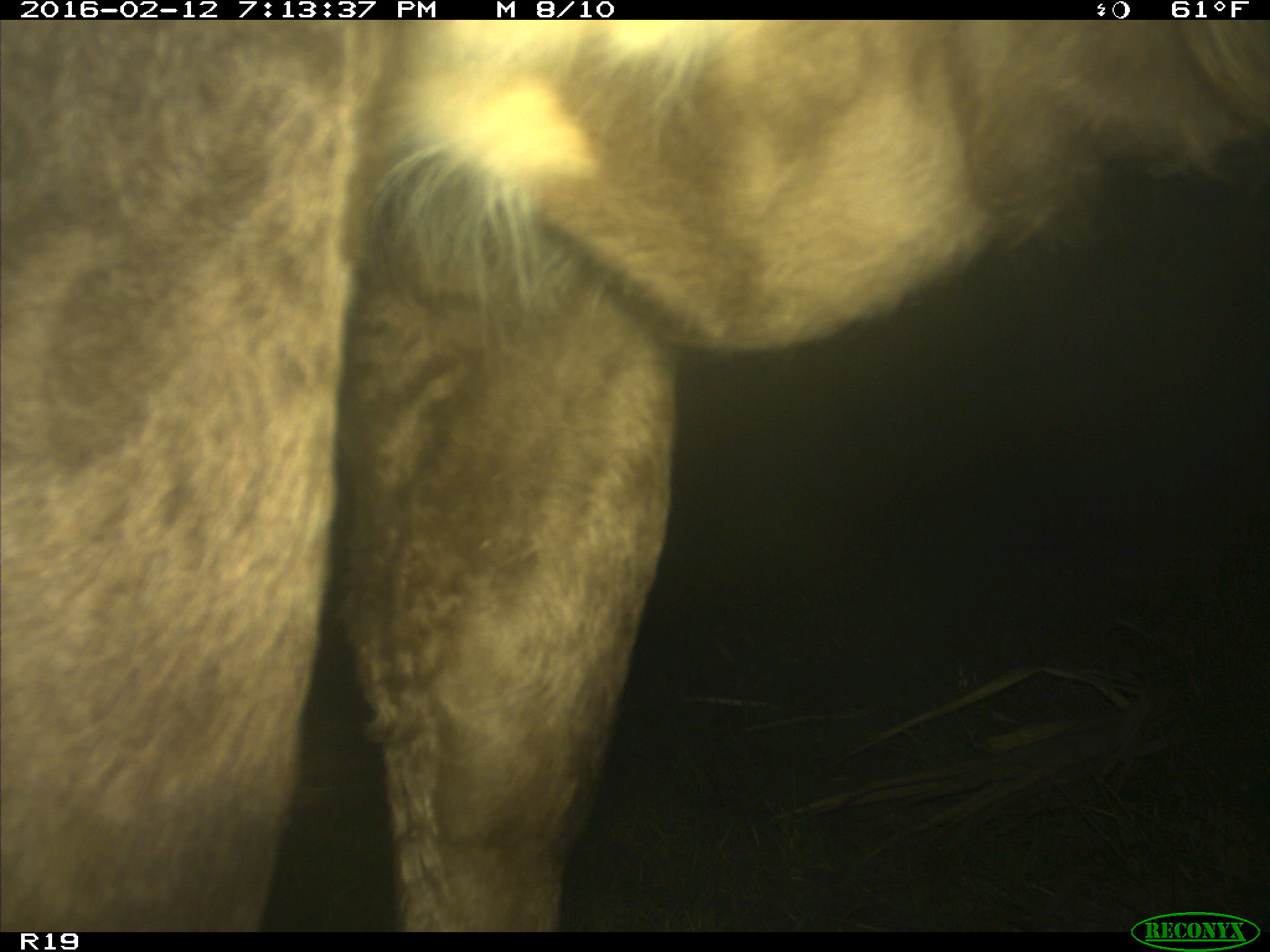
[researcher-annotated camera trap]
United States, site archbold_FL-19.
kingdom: Animalia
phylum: Chordata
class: Mammalia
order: Artiodactyla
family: Bovidae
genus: Bos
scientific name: Bos taurus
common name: domestic cow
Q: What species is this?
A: Bos taurus (domestic cow).